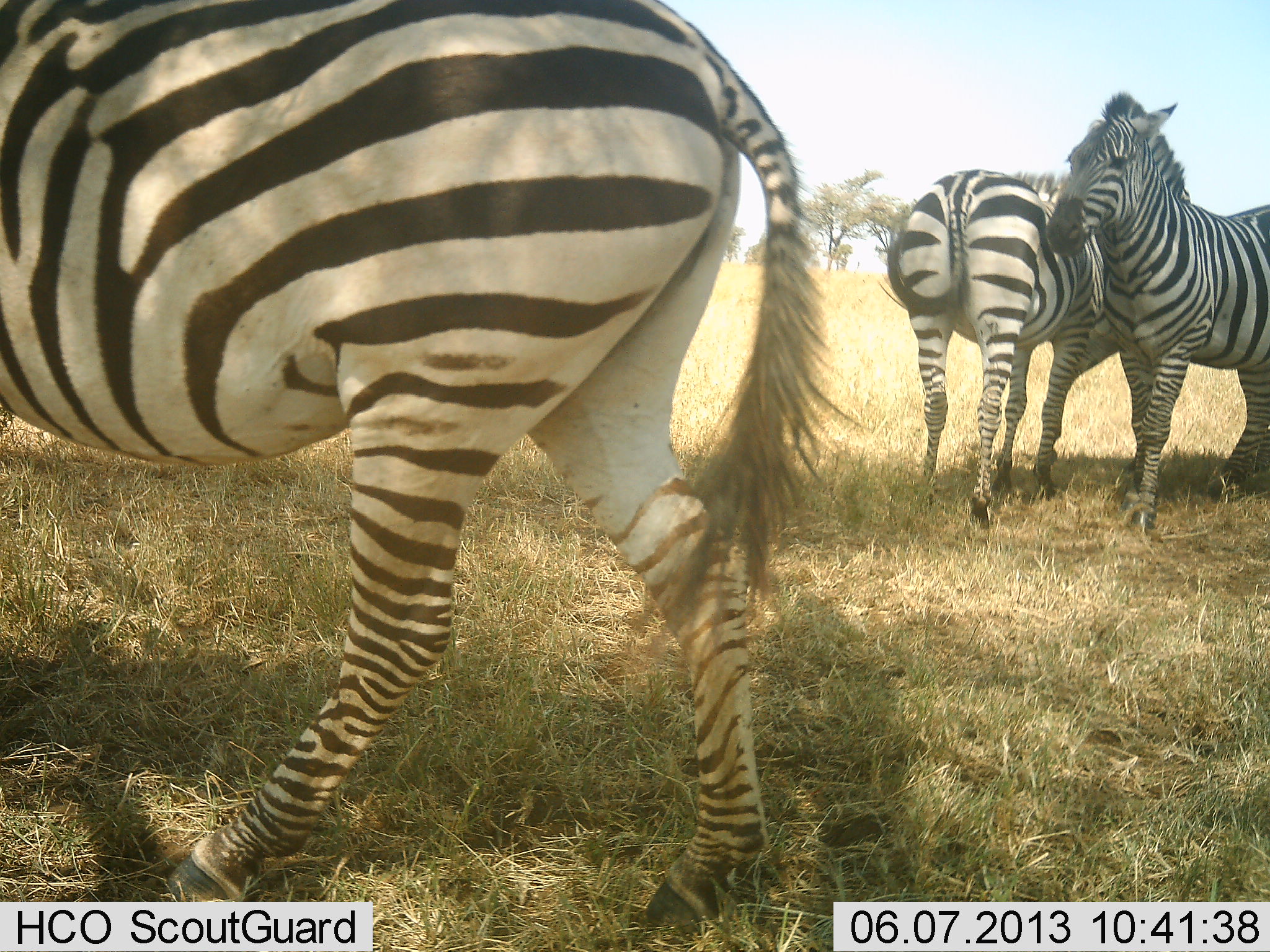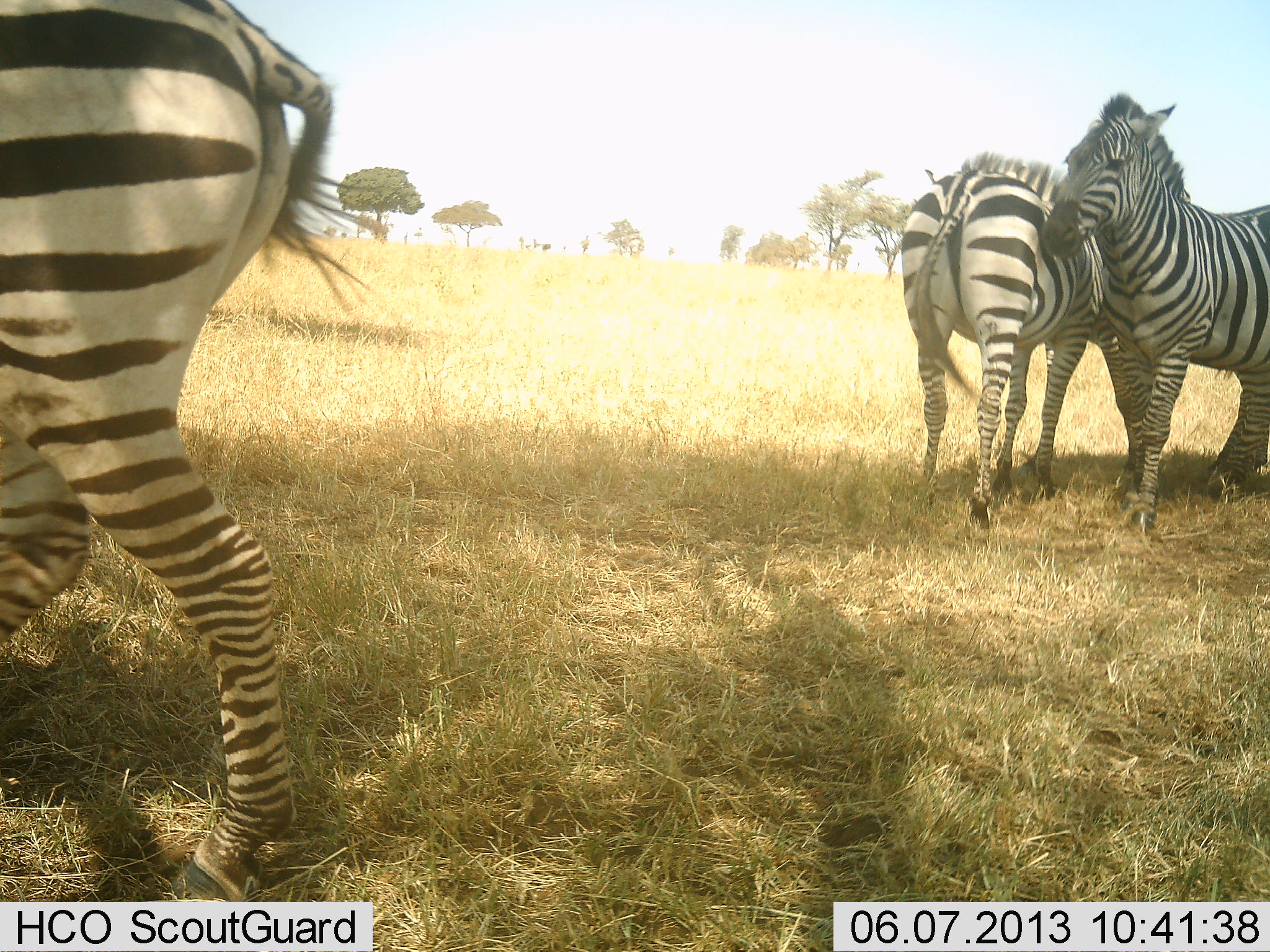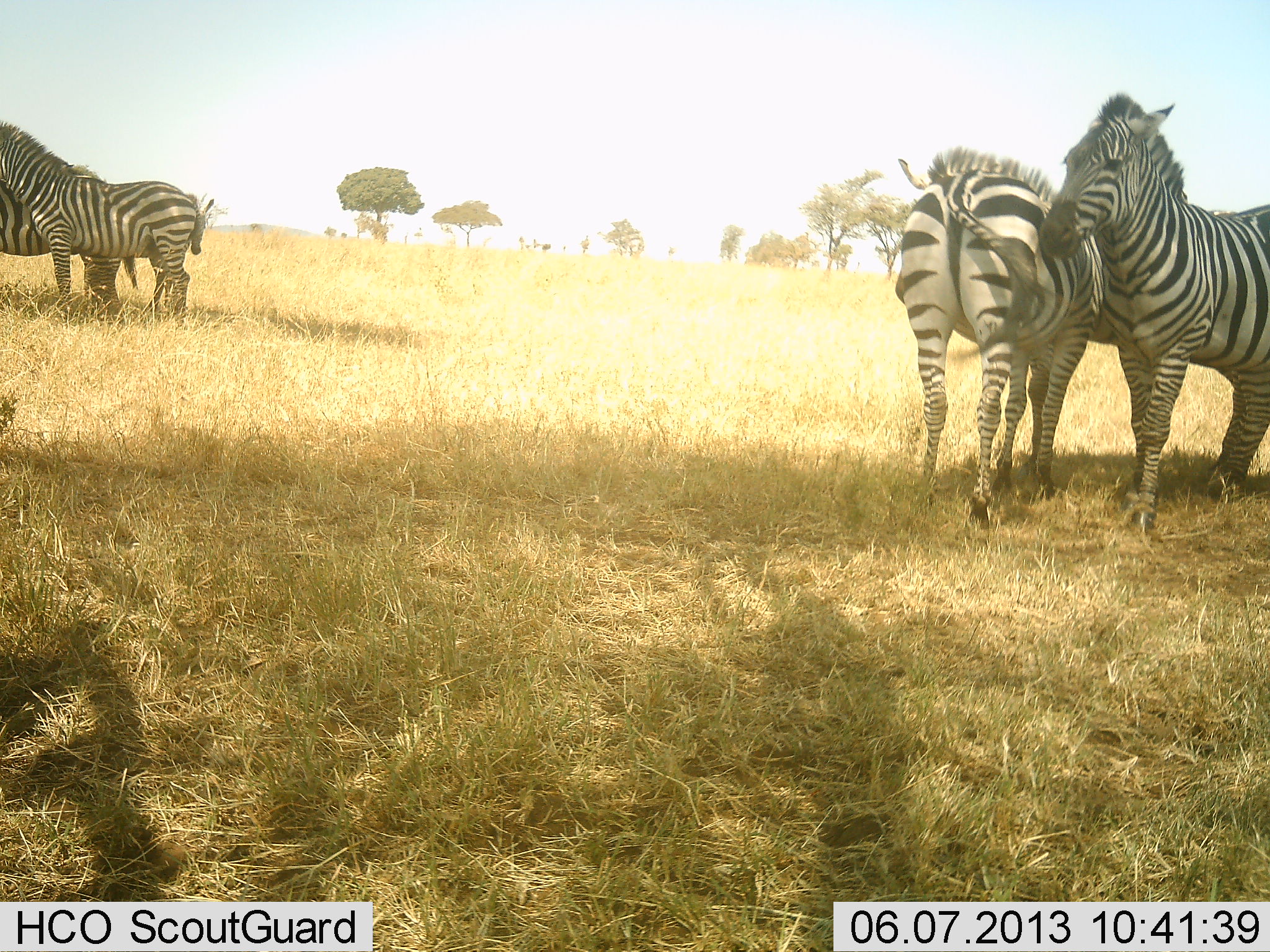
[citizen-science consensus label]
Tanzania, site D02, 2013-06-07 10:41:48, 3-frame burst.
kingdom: Animalia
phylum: Chordata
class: Mammalia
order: Perissodactyla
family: Equidae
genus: Equus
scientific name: Equus quagga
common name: plains zebra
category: zebra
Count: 5.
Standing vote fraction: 76%.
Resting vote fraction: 10%.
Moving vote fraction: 67%.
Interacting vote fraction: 43%.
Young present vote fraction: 5%.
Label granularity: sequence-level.